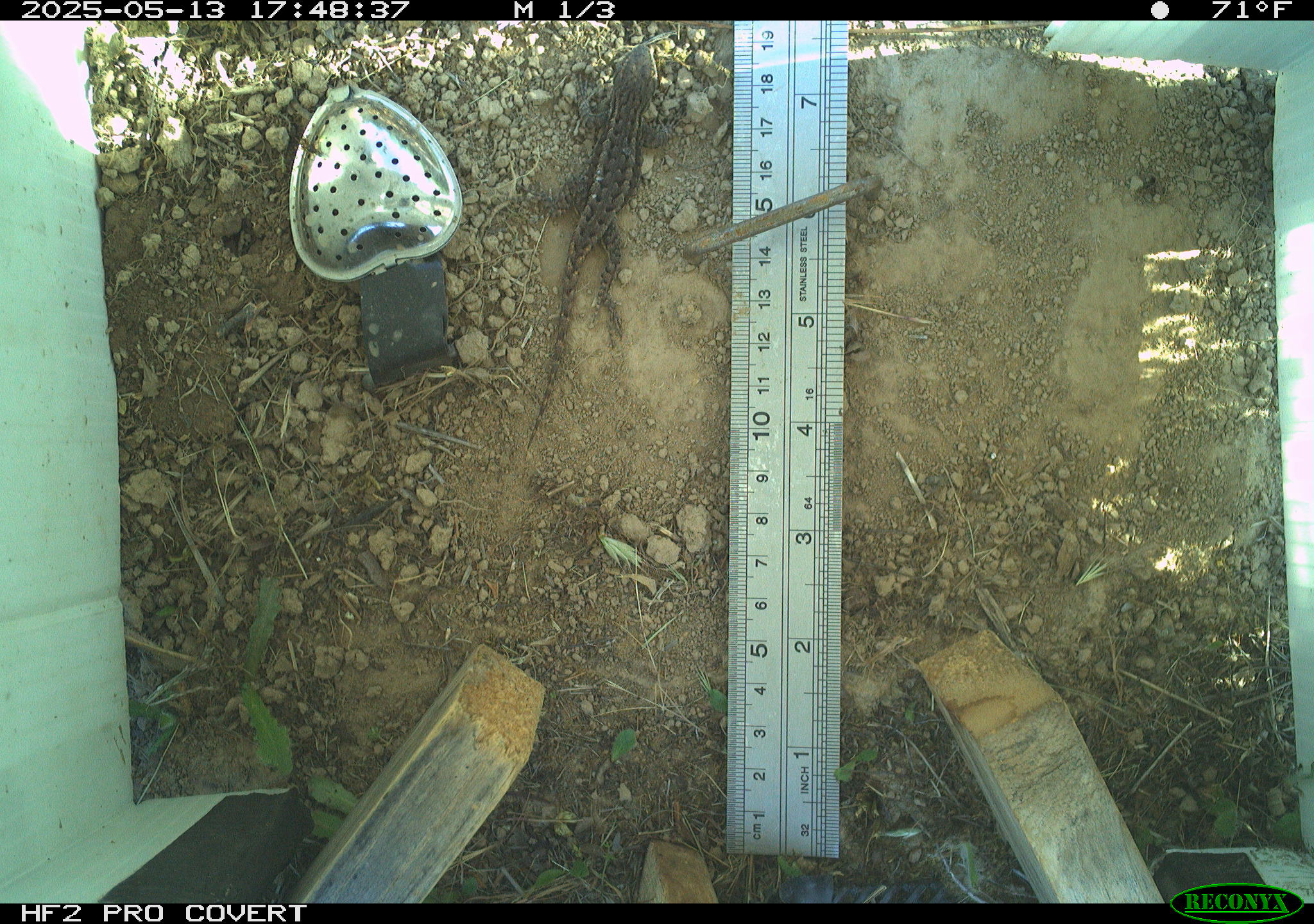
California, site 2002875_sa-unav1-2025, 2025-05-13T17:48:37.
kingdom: Animalia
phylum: Chordata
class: Reptilia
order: Squamata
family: Phrynosomatidae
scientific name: Phrynosomatidae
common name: north american spiny lizards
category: sceloporus/uta species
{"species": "sceloporus/uta species (north american spiny lizards) (Phrynosomatidae)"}